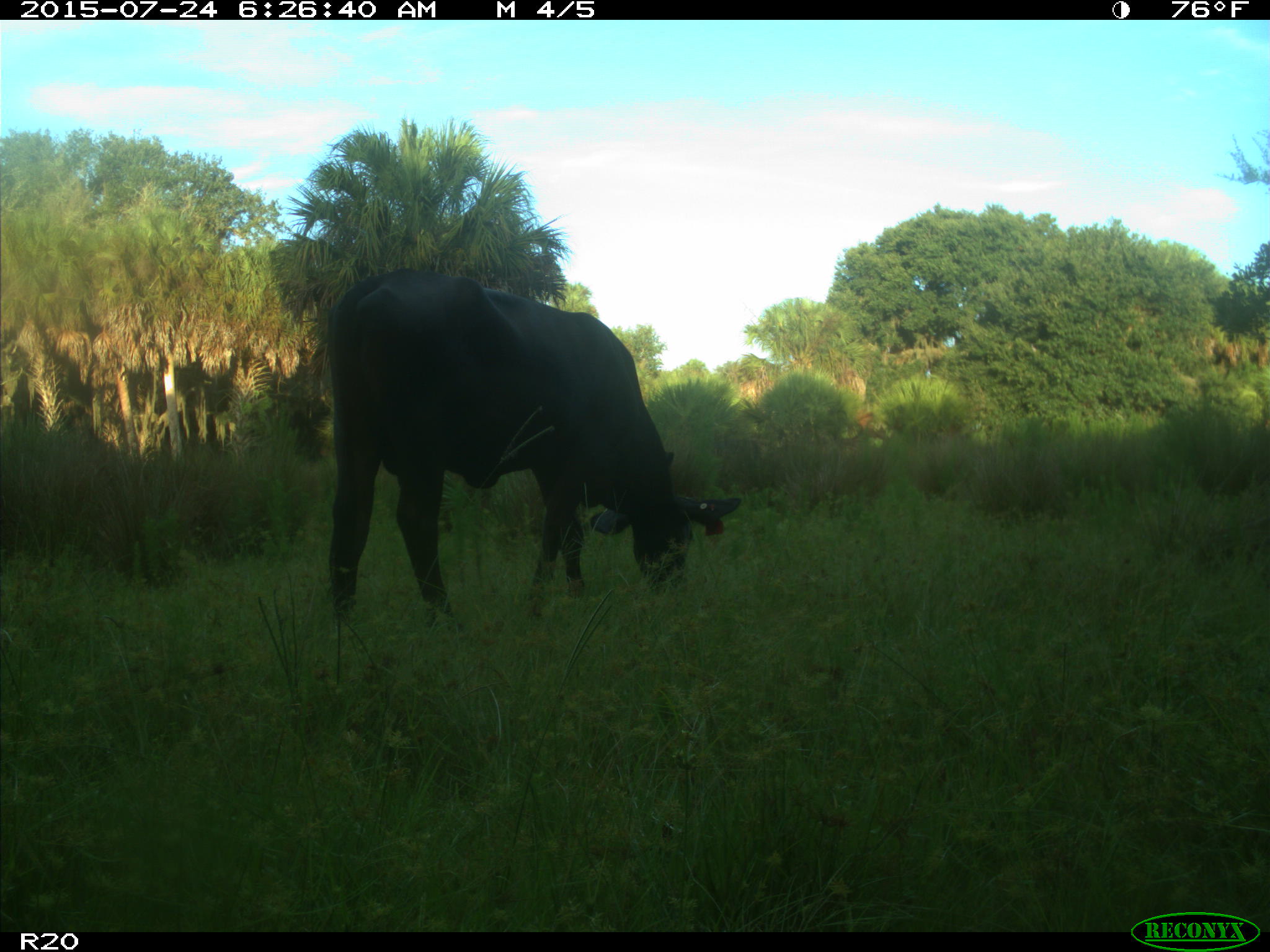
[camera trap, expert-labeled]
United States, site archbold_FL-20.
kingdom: Animalia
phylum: Chordata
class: Mammalia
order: Artiodactyla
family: Bovidae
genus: Bos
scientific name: Bos taurus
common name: domestic cow